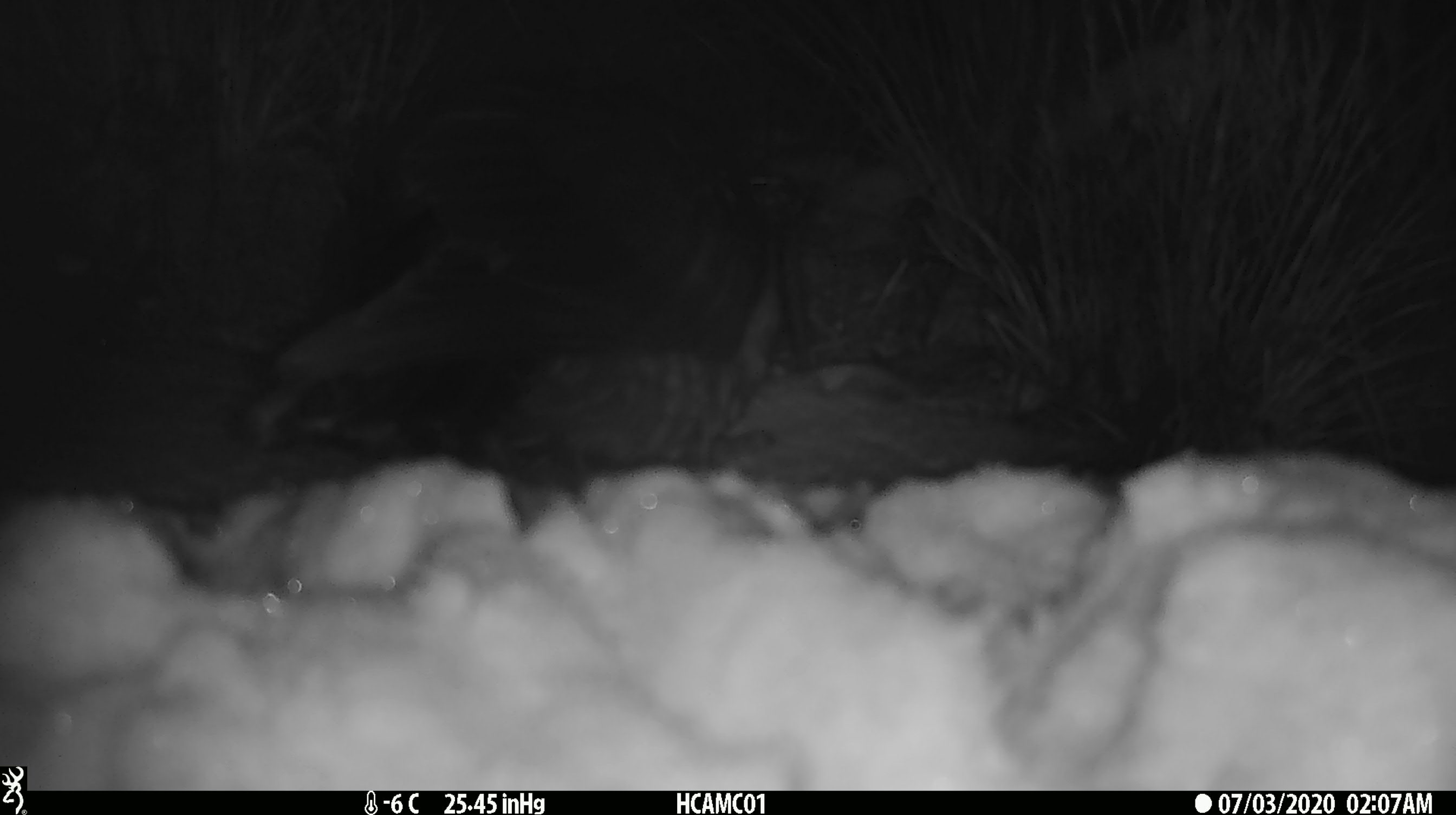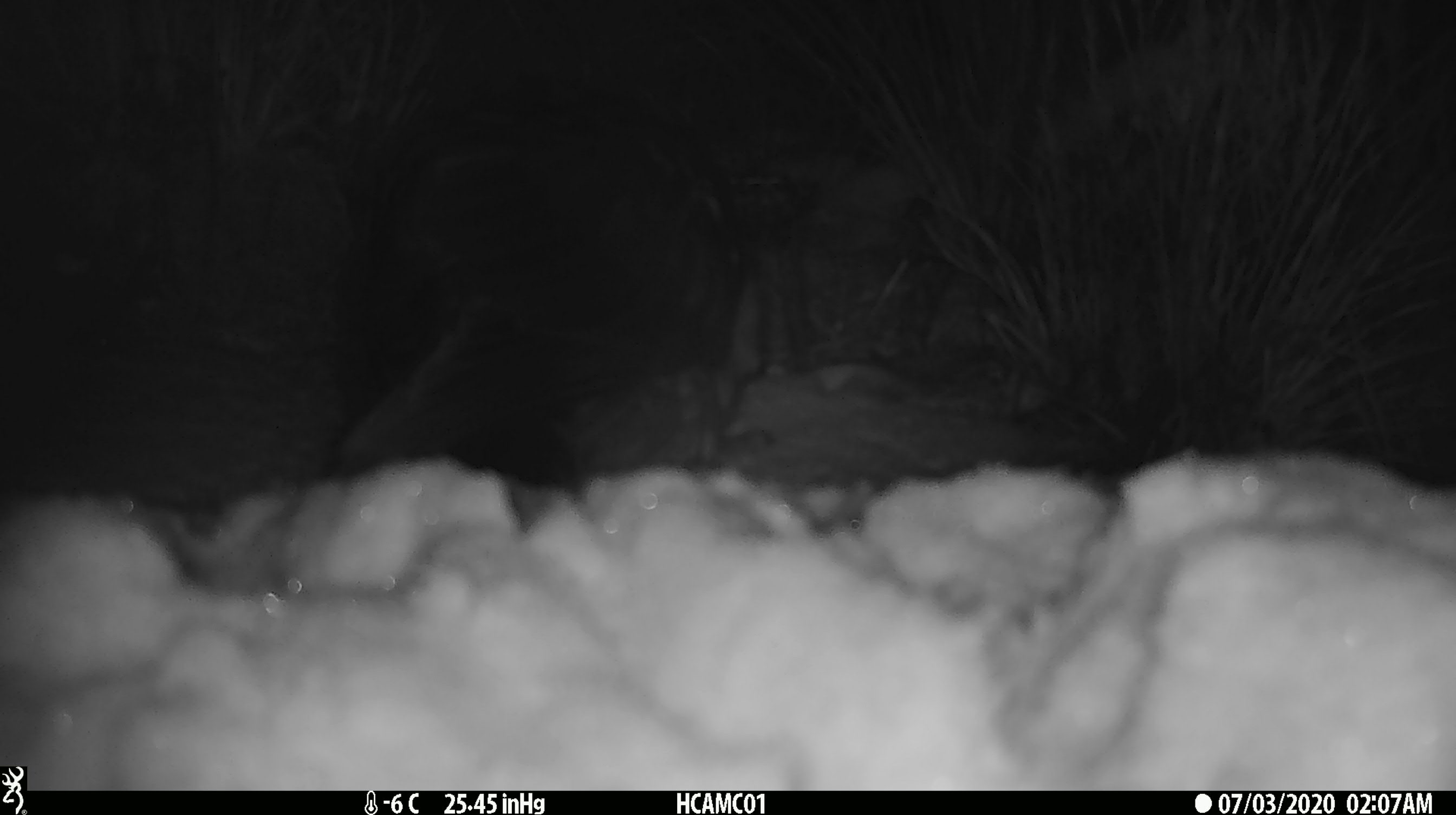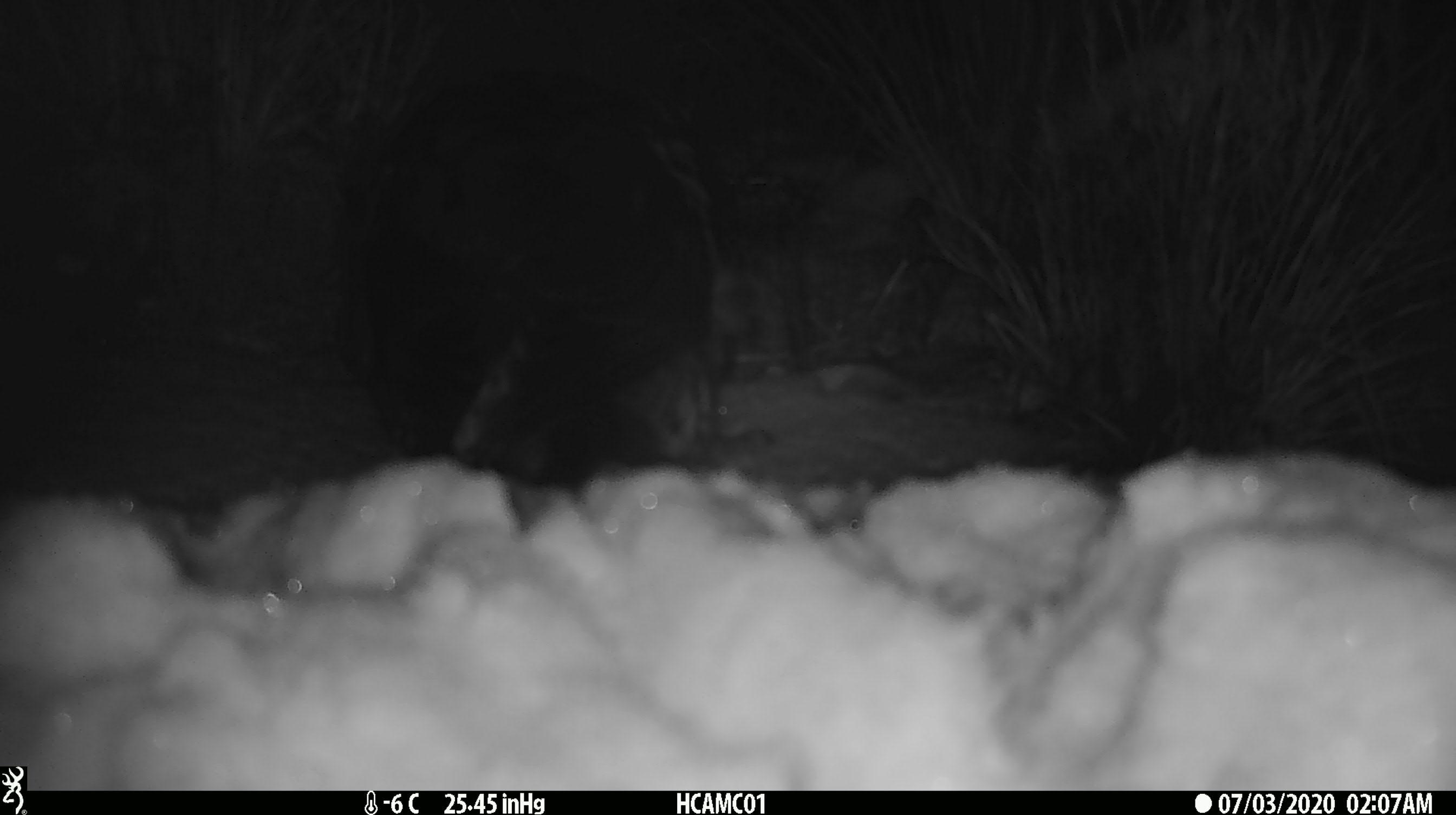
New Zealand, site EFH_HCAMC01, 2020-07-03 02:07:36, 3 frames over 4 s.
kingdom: Animalia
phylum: Chordata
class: Aves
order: Psittaciformes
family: Strigopidae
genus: Nestor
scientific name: Nestor notabilis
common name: kea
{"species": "kea (Nestor notabilis)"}